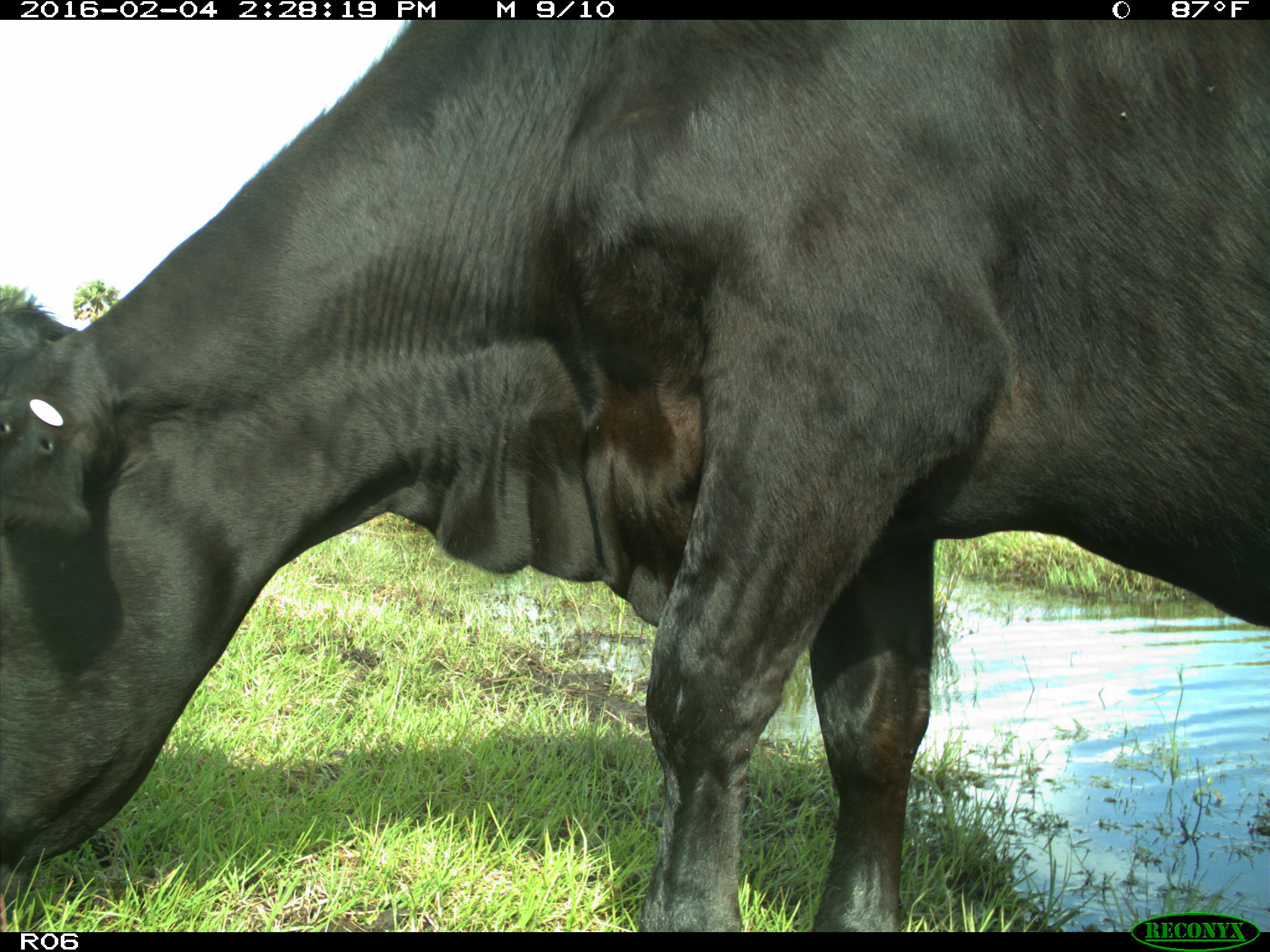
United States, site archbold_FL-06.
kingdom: Animalia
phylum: Chordata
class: Mammalia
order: Artiodactyla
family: Bovidae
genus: Bos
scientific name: Bos taurus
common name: domestic cow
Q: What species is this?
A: Bos taurus (domestic cow).